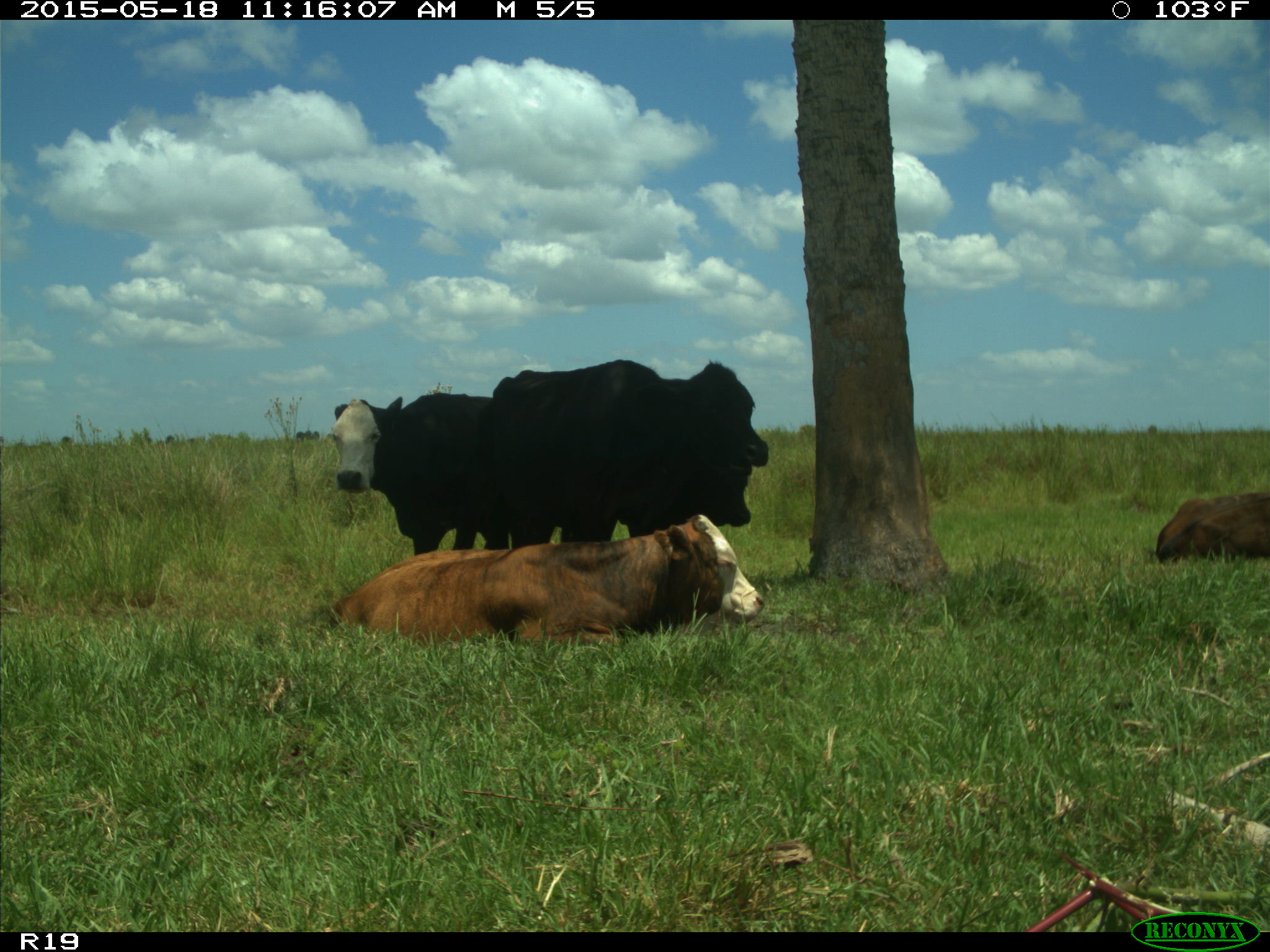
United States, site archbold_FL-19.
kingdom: Animalia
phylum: Chordata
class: Mammalia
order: Artiodactyla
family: Bovidae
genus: Bos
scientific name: Bos taurus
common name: domestic cow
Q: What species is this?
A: Bos taurus (domestic cow).